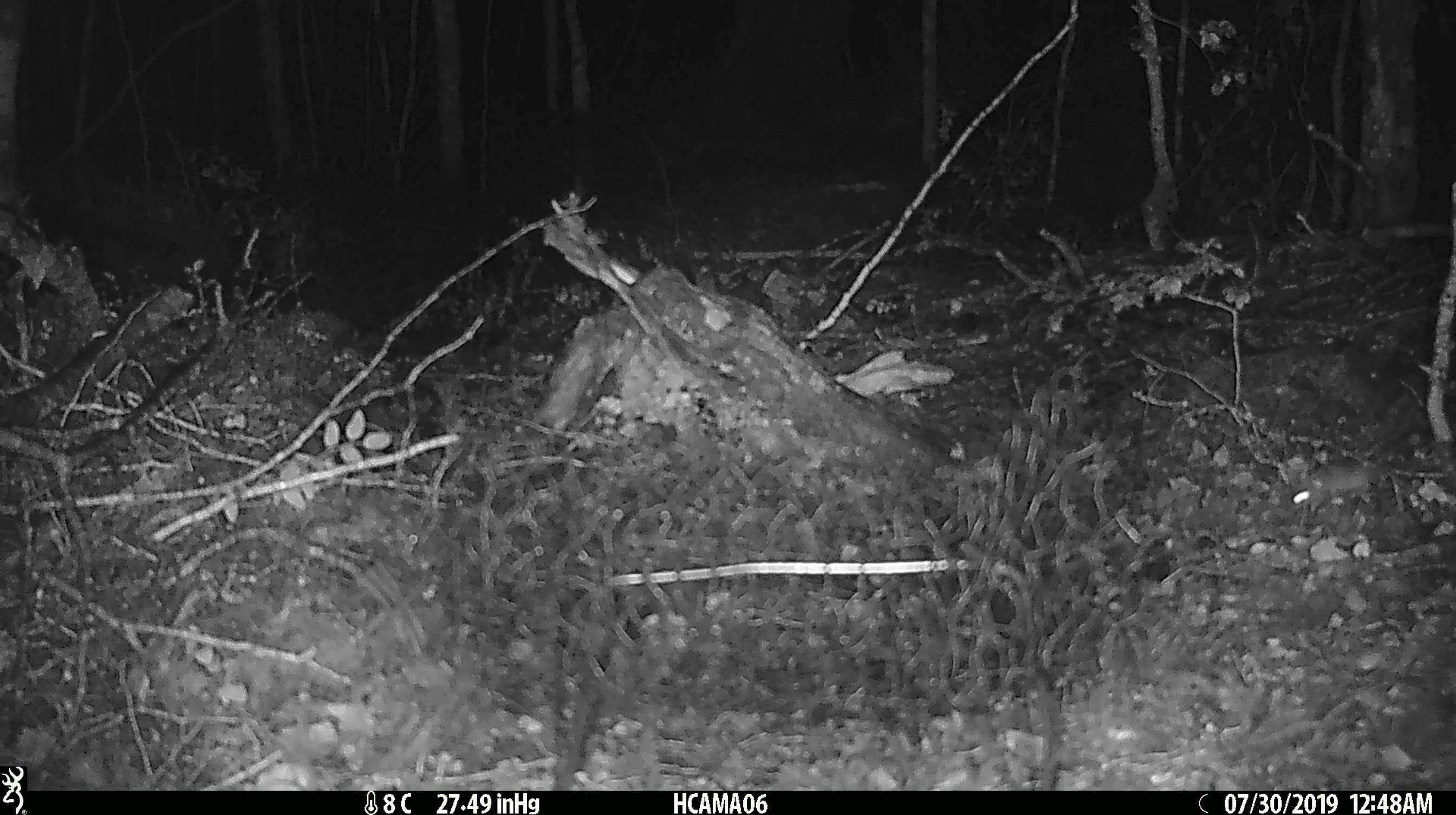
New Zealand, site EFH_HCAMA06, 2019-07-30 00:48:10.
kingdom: Animalia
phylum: Chordata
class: Mammalia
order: Rodentia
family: Muridae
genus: Mus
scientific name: Mus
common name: mouse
Mouse (Mus).